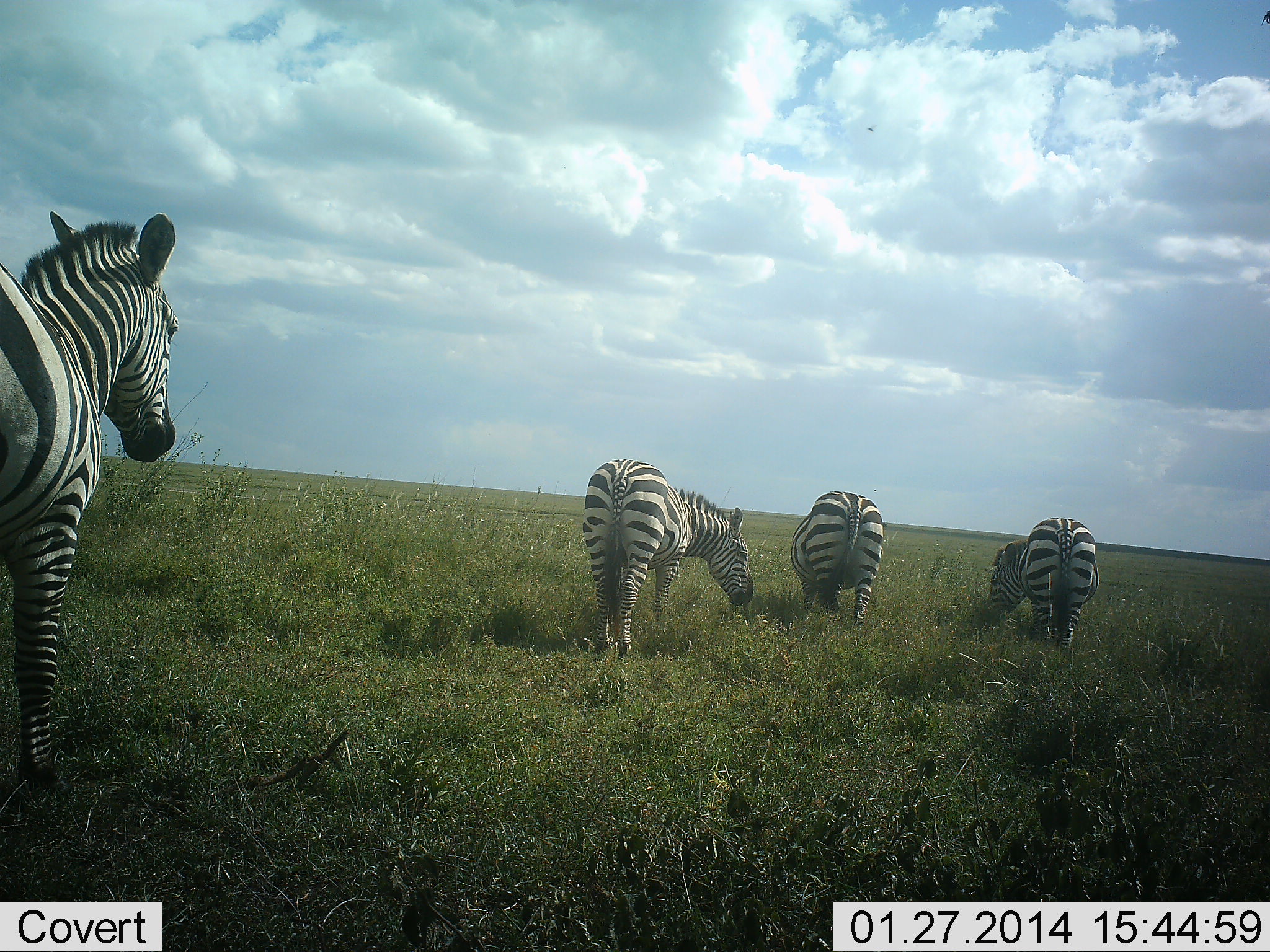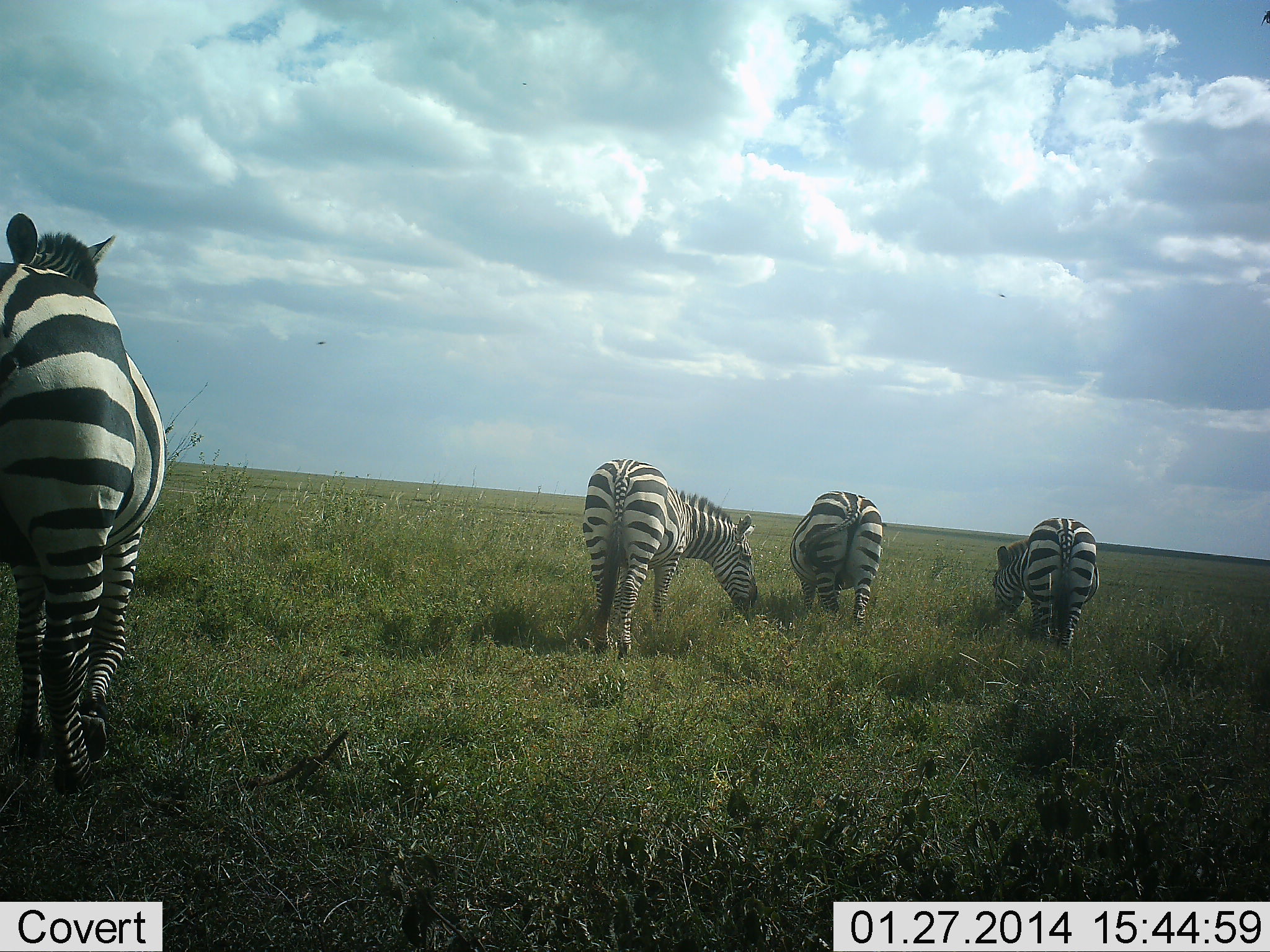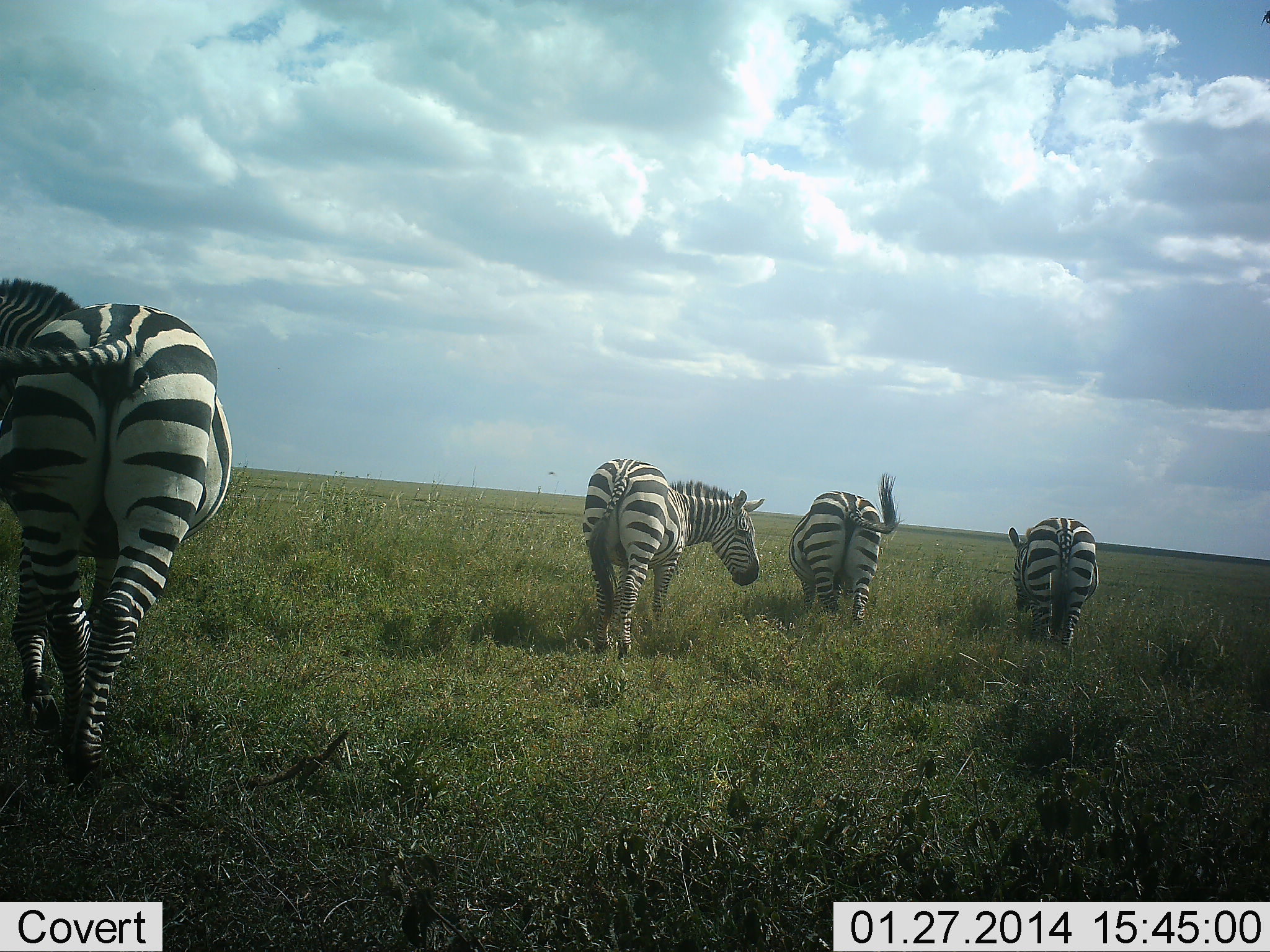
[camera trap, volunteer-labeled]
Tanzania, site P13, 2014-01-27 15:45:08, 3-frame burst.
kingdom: Animalia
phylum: Chordata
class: Mammalia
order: Perissodactyla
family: Equidae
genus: Equus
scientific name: Equus quagga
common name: plains zebra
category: zebra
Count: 4.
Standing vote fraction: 30%.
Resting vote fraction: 10%.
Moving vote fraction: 20%.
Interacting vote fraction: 0%.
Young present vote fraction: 0%.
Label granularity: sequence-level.